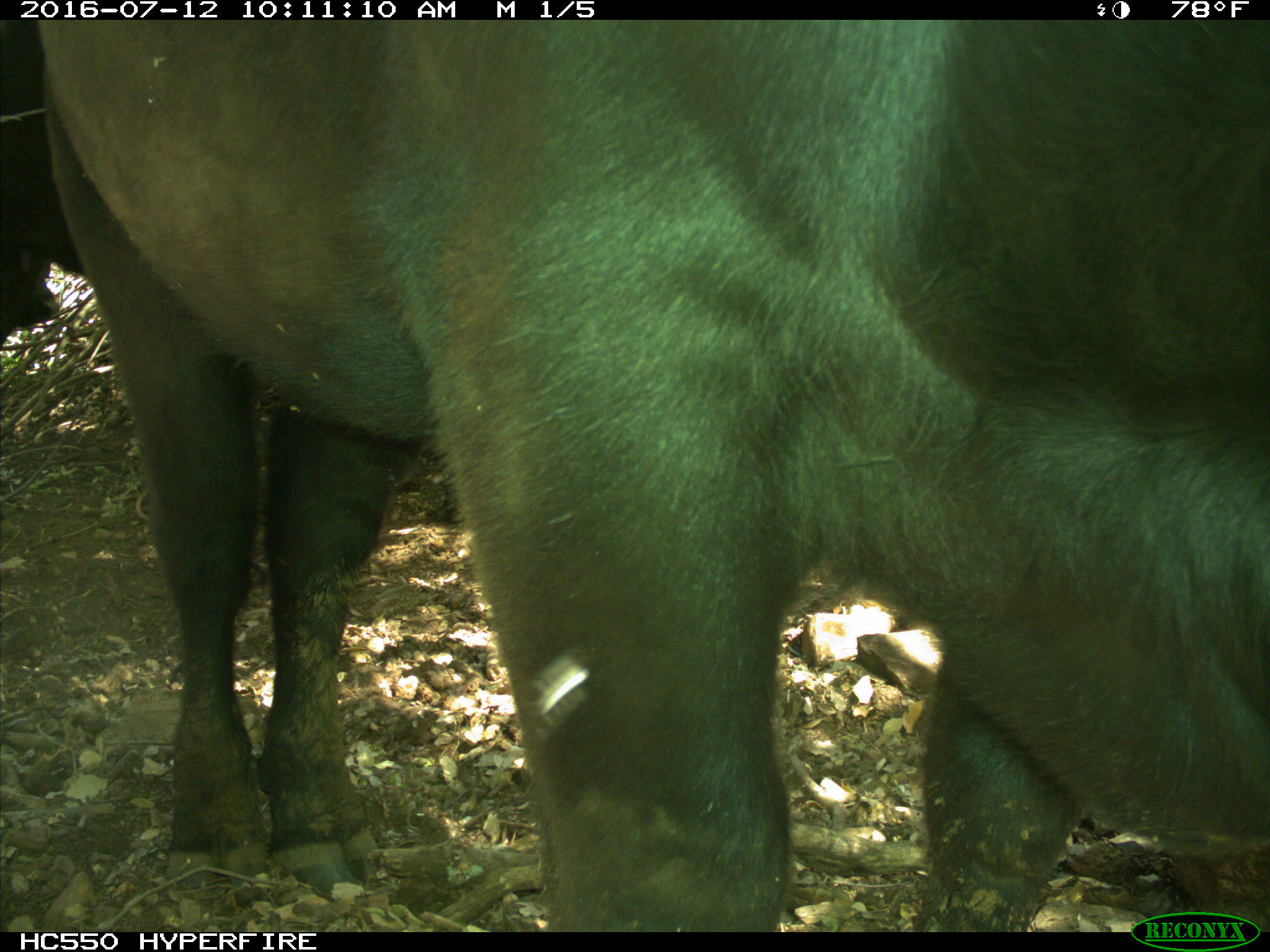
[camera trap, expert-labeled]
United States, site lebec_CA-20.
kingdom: Animalia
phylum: Chordata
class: Mammalia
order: Artiodactyla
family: Bovidae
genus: Bos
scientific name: Bos taurus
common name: domestic cow